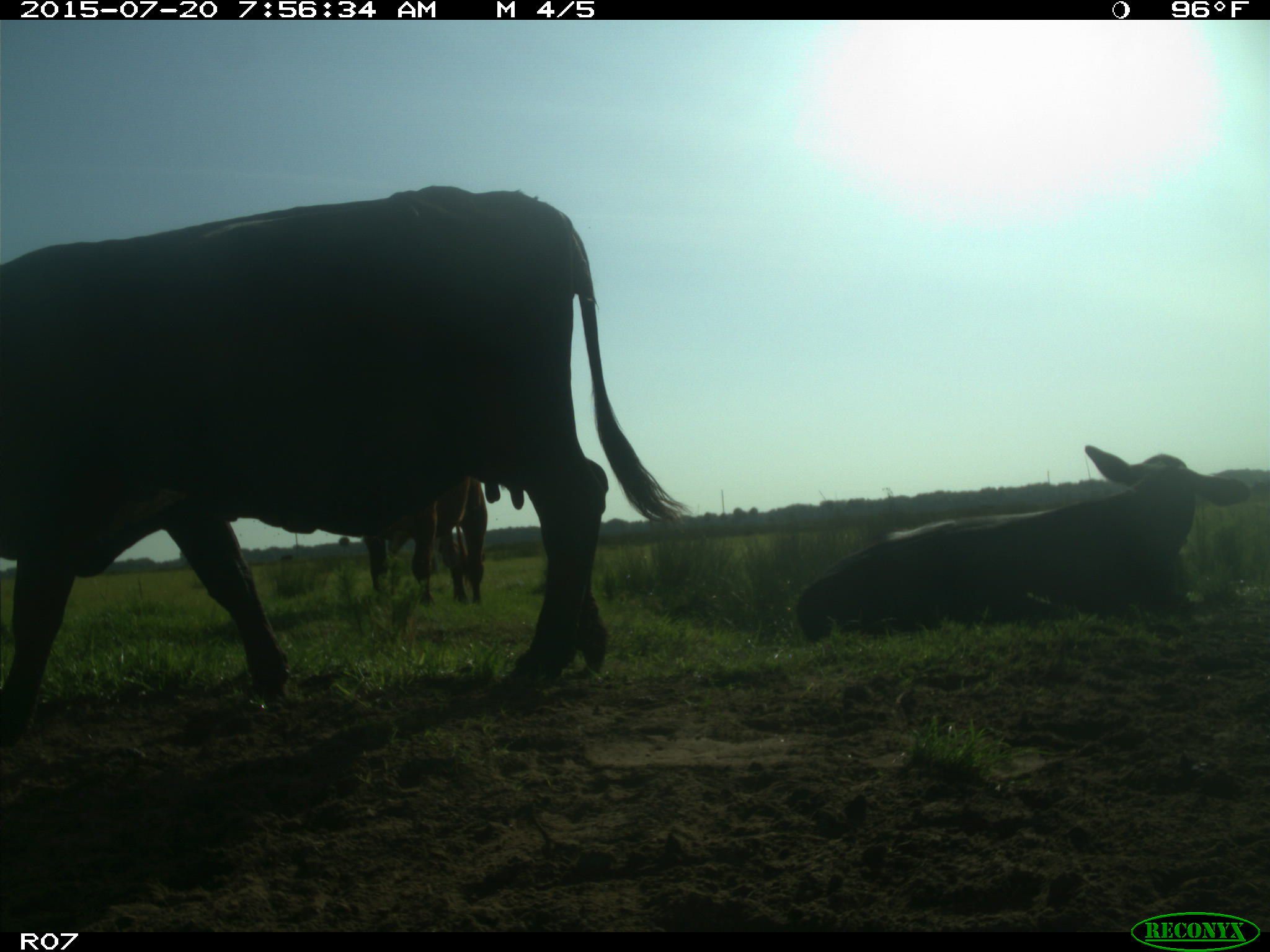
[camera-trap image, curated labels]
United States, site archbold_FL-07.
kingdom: Animalia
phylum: Chordata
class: Mammalia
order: Artiodactyla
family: Bovidae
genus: Bos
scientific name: Bos taurus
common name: domestic cow